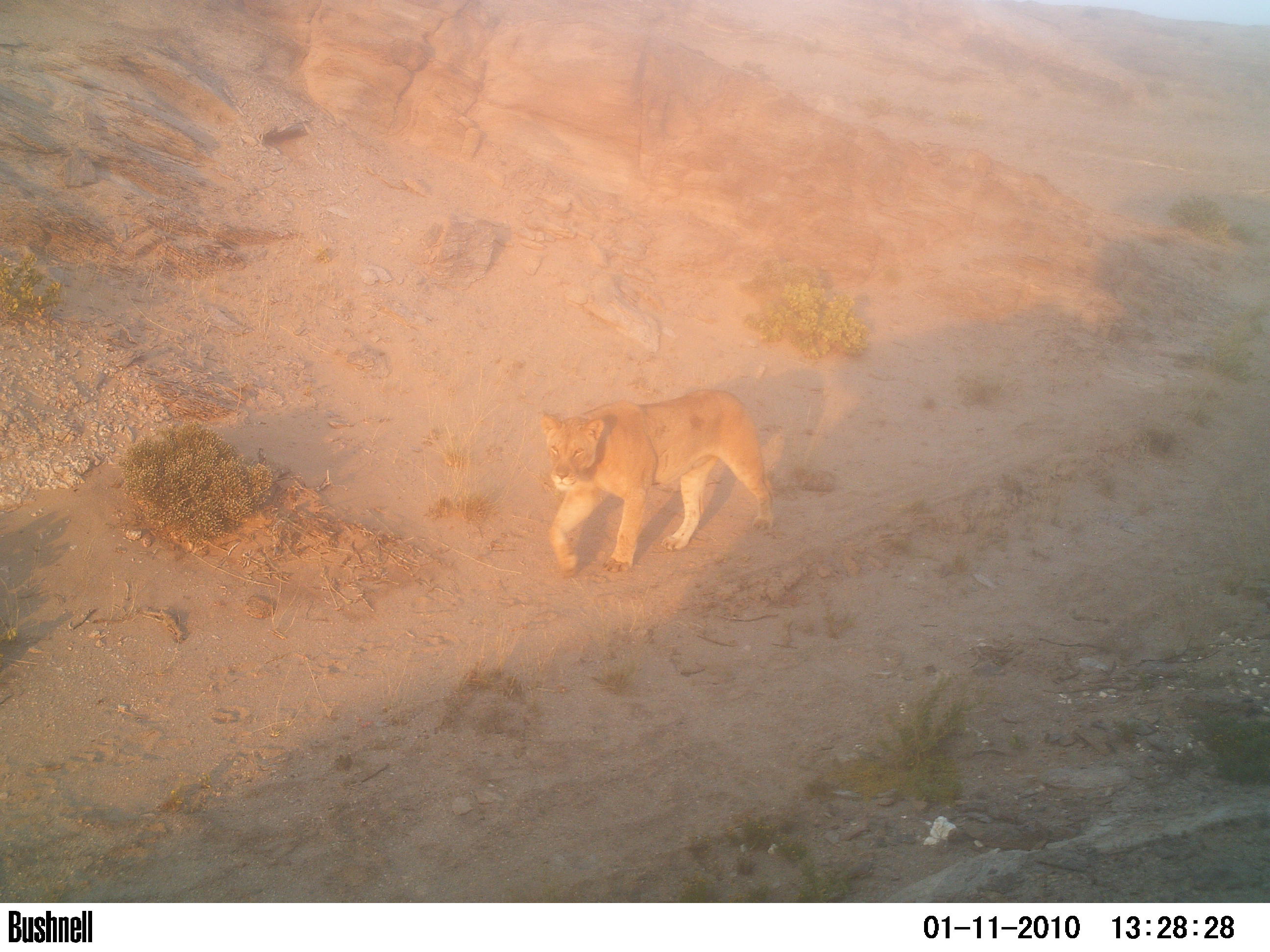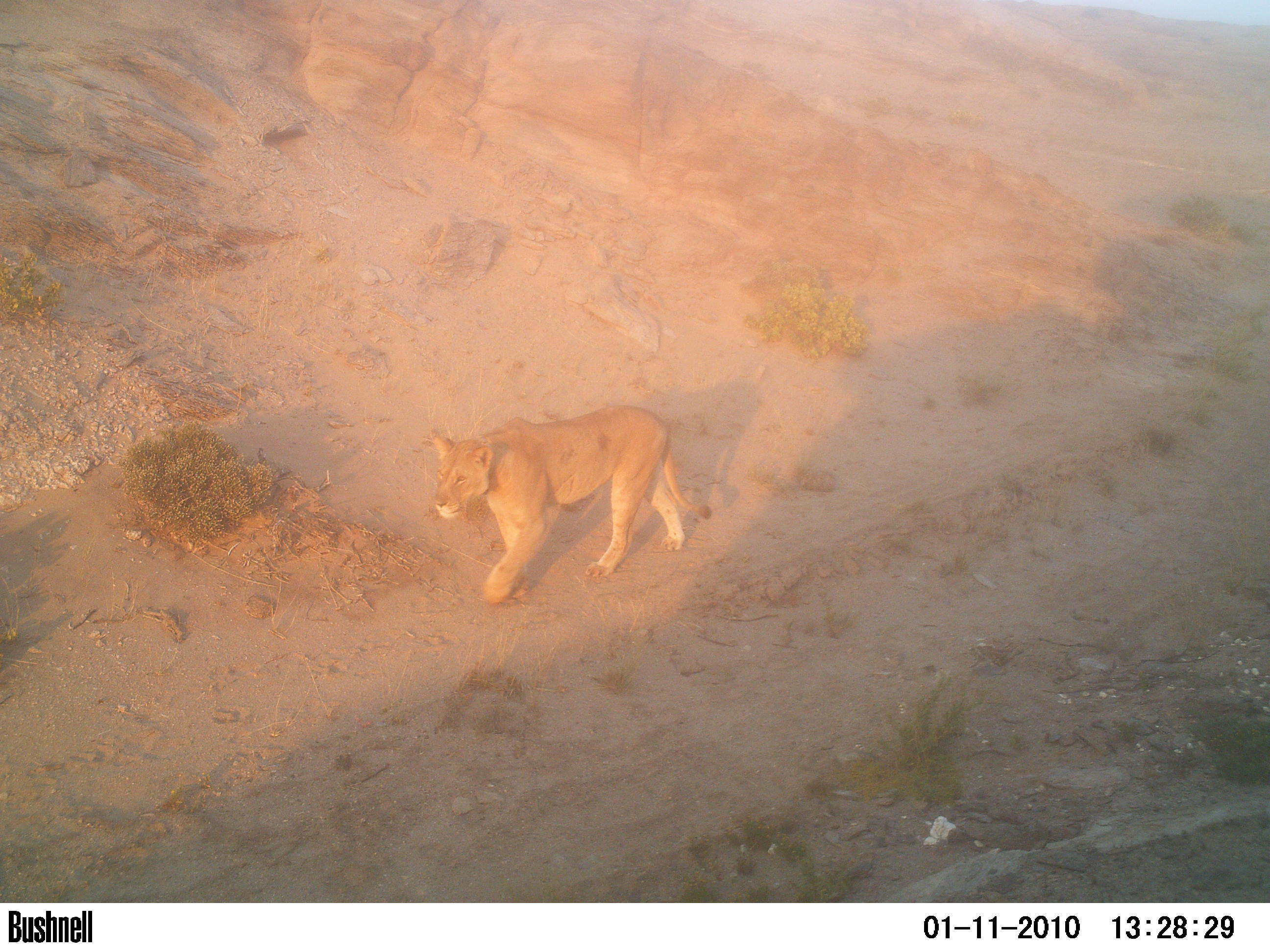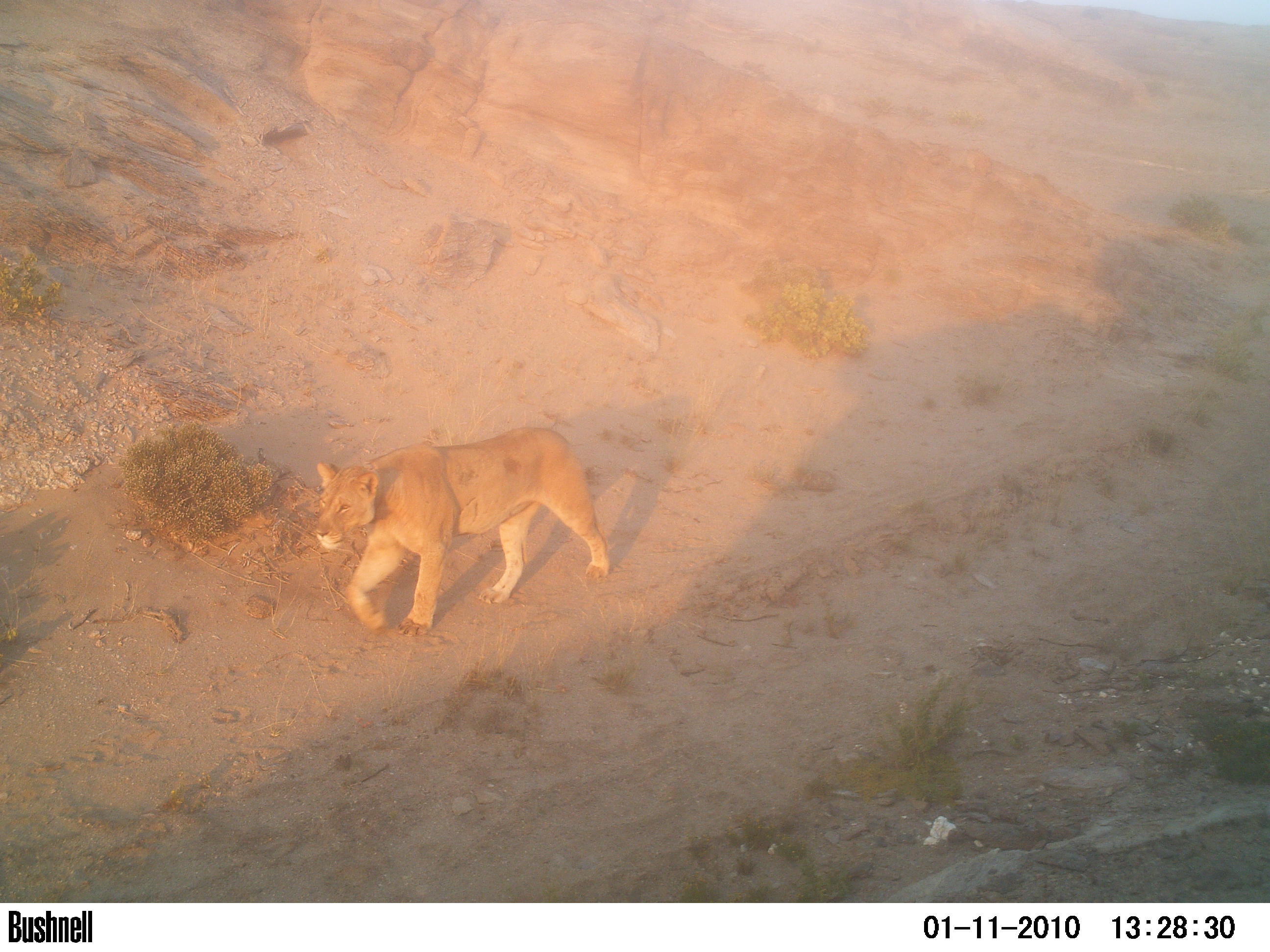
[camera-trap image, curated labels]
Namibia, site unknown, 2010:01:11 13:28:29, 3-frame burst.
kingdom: Animalia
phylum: Chordata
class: Mammalia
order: Carnivora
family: Felidae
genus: Panthera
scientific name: Panthera leo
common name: lion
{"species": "Panthera leo (lion)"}